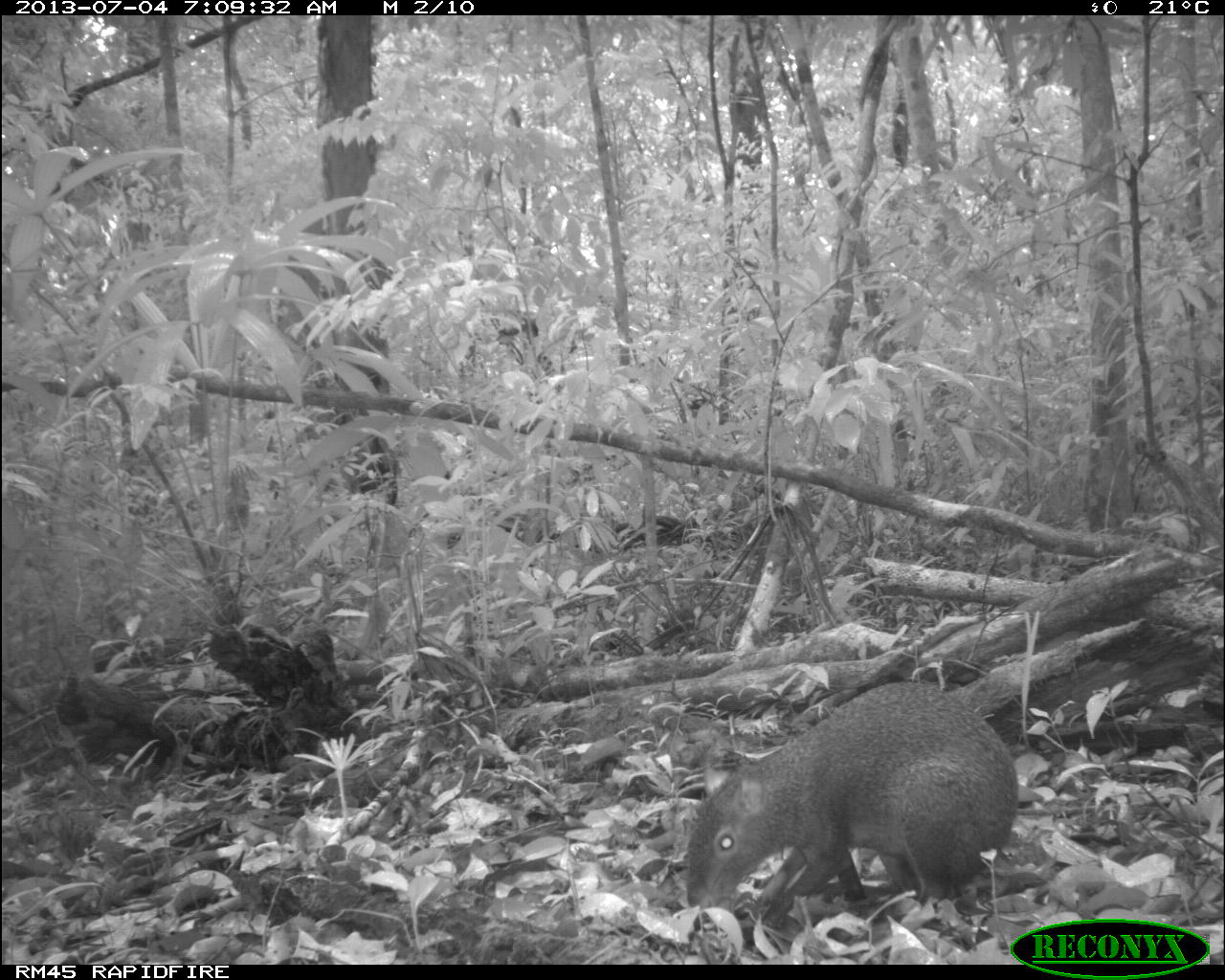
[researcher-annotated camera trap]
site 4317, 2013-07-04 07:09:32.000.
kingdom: Animalia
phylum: Chordata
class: Mammalia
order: Rodentia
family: Dasyproctidae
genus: Dasyprocta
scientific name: Dasyprocta punctata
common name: central american agouti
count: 1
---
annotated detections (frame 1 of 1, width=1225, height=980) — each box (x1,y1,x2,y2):
dasyprocta punctata: (680,673,1024,937)